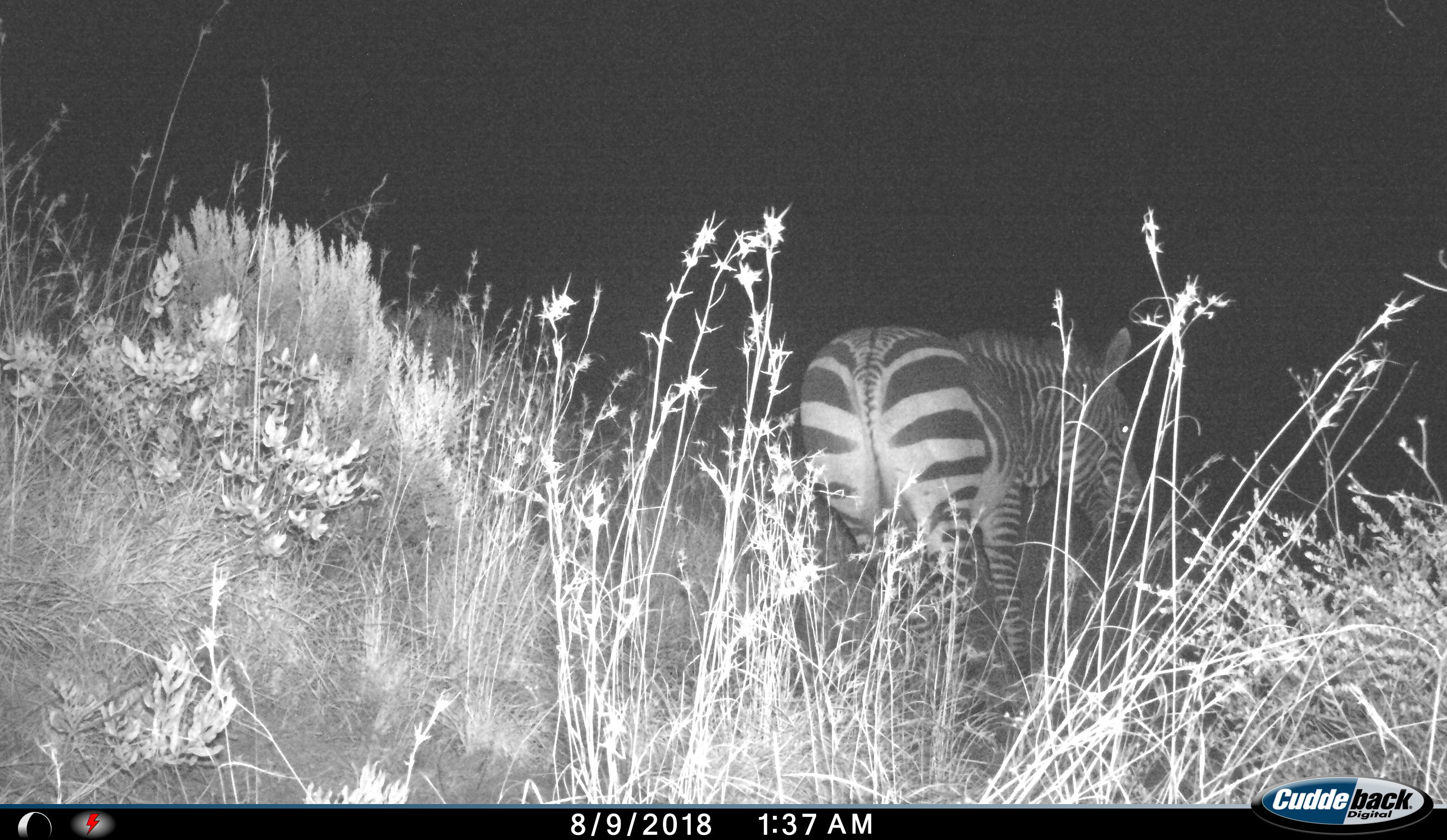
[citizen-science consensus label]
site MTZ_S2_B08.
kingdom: Animalia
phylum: Chordata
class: Mammalia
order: Perissodactyla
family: Equidae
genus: Equus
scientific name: Equus zebra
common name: mountain zebra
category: zebramountain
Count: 1.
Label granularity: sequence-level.